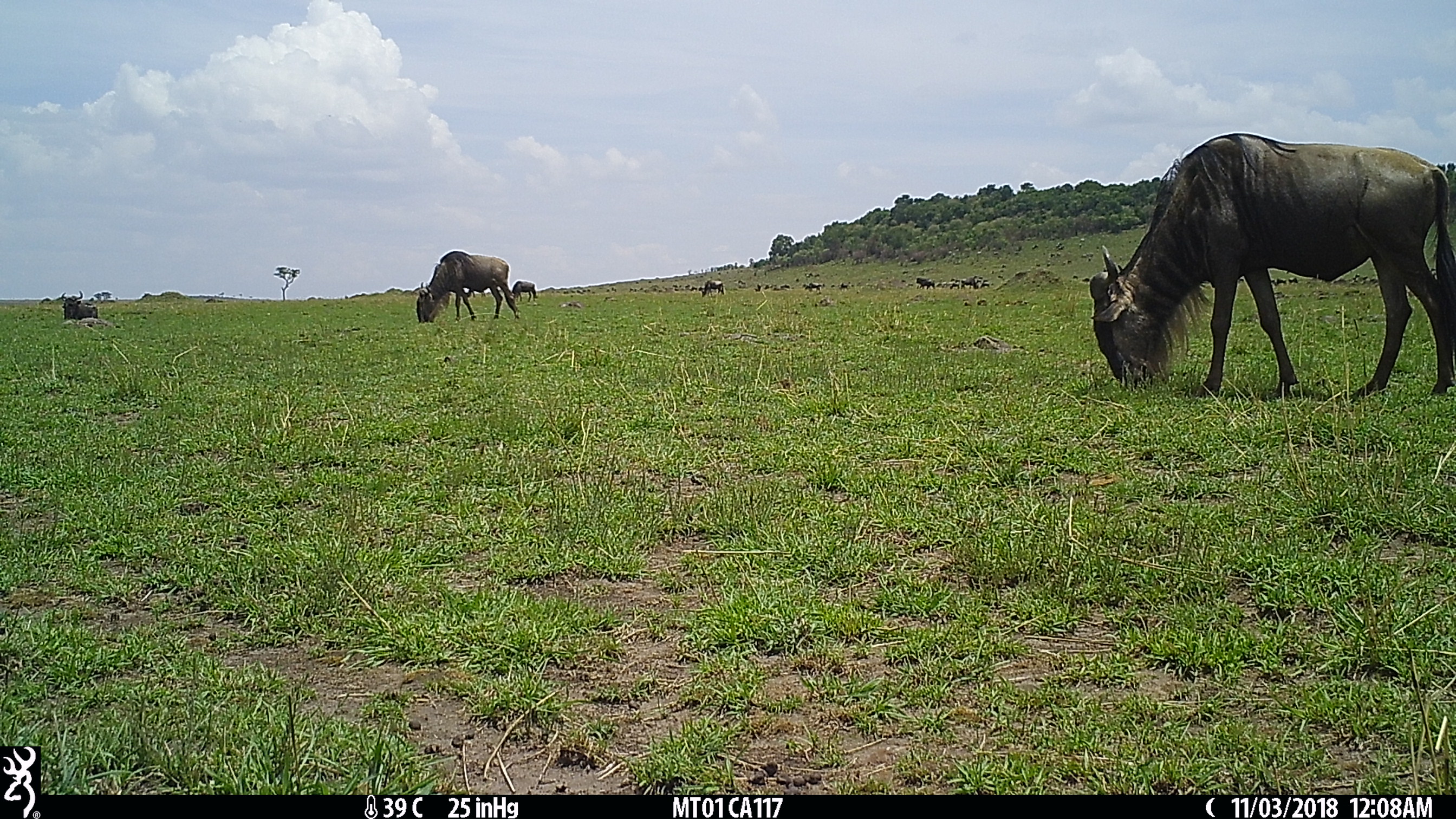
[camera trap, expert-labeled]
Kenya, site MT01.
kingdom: Animalia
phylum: Chordata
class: Mammalia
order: Artiodactyla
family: Bovidae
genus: Connochaetes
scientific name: Connochaetes taurinus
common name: blue wildebeest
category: wildebeest